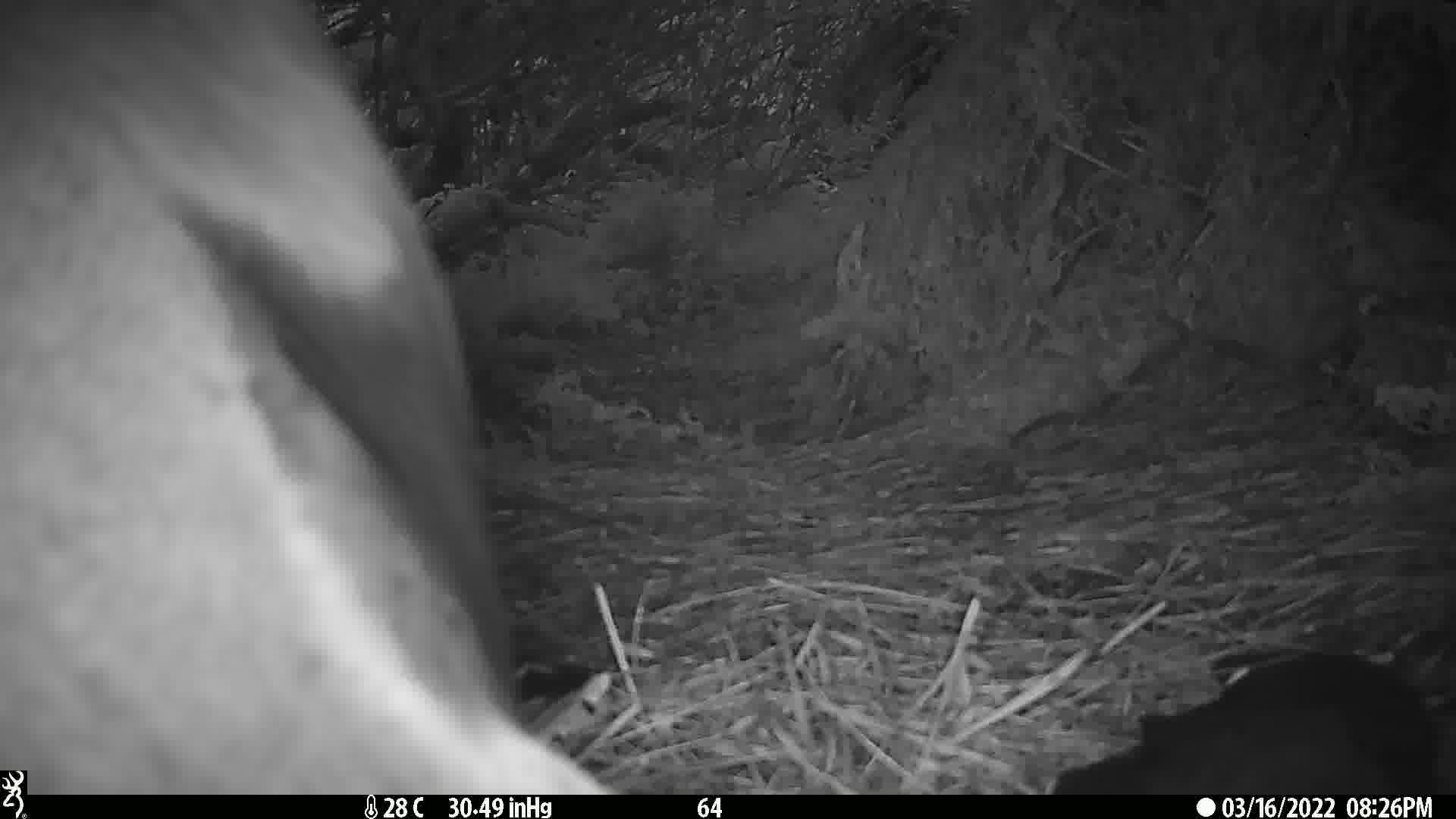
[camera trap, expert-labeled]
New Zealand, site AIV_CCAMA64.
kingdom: Animalia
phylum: Chordata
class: Mammalia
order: Carnivora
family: Otariidae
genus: Phocarctos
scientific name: Phocarctos hookeri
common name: new zealand sea lion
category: sealion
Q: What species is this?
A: Sealion (new zealand sea lion) (Phocarctos hookeri).